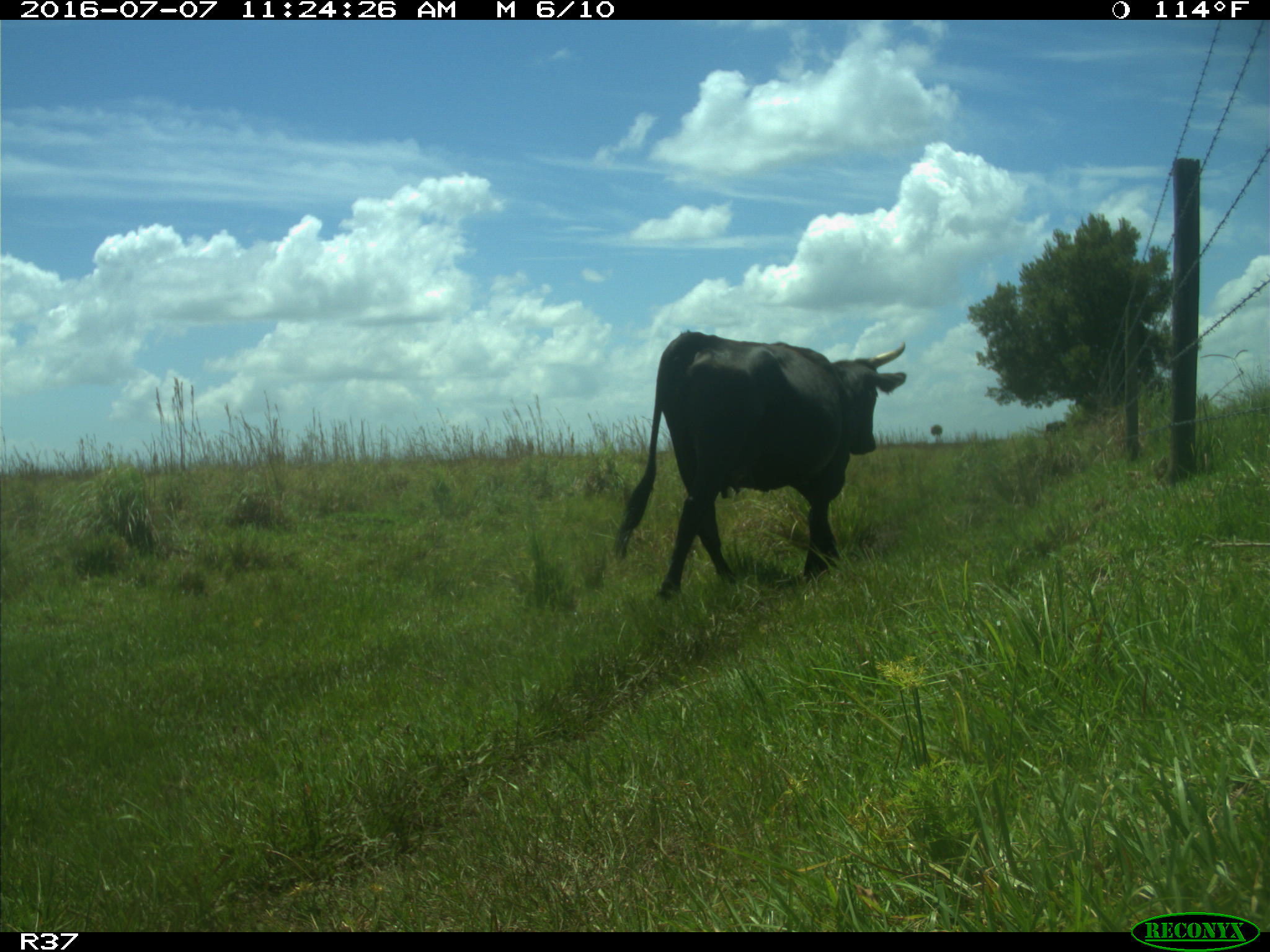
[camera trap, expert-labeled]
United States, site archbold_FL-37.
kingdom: Animalia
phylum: Chordata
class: Mammalia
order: Artiodactyla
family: Bovidae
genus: Bos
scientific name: Bos taurus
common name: domestic cow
Bos taurus (domestic cow).